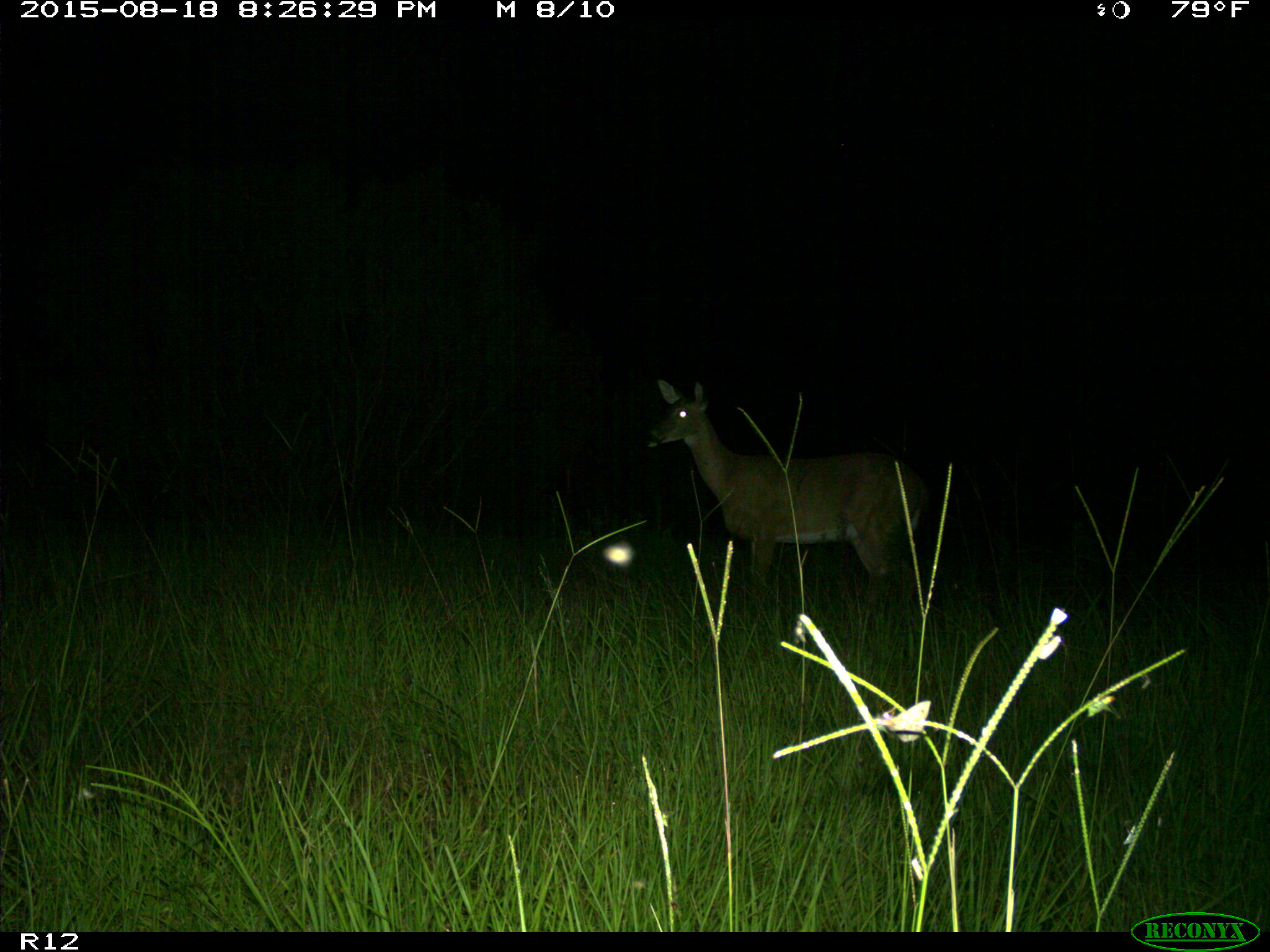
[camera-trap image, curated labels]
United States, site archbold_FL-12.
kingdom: Animalia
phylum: Chordata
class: Mammalia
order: Artiodactyla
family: Cervidae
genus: Odocoileus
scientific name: Odocoileus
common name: deer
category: unidentified deer